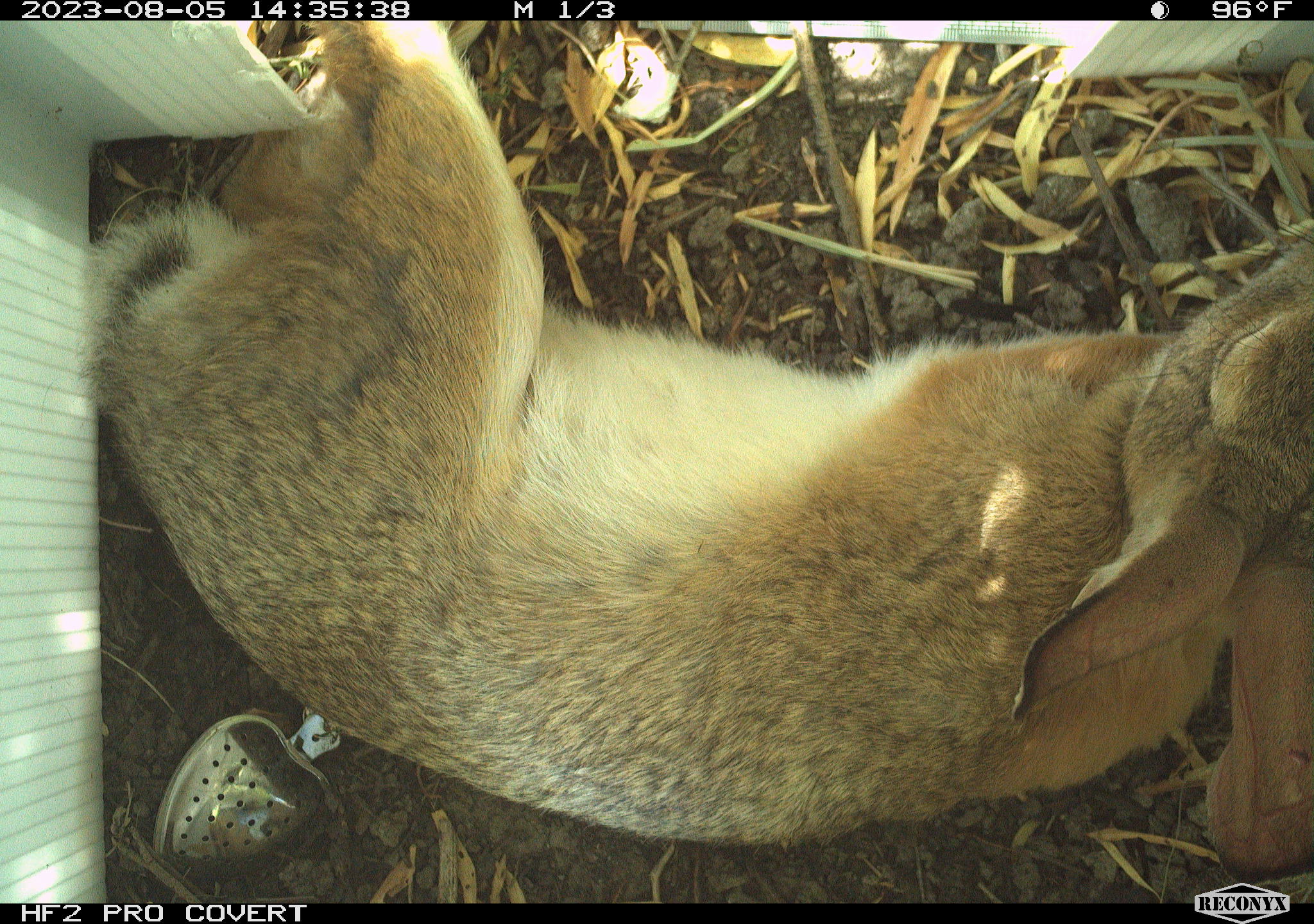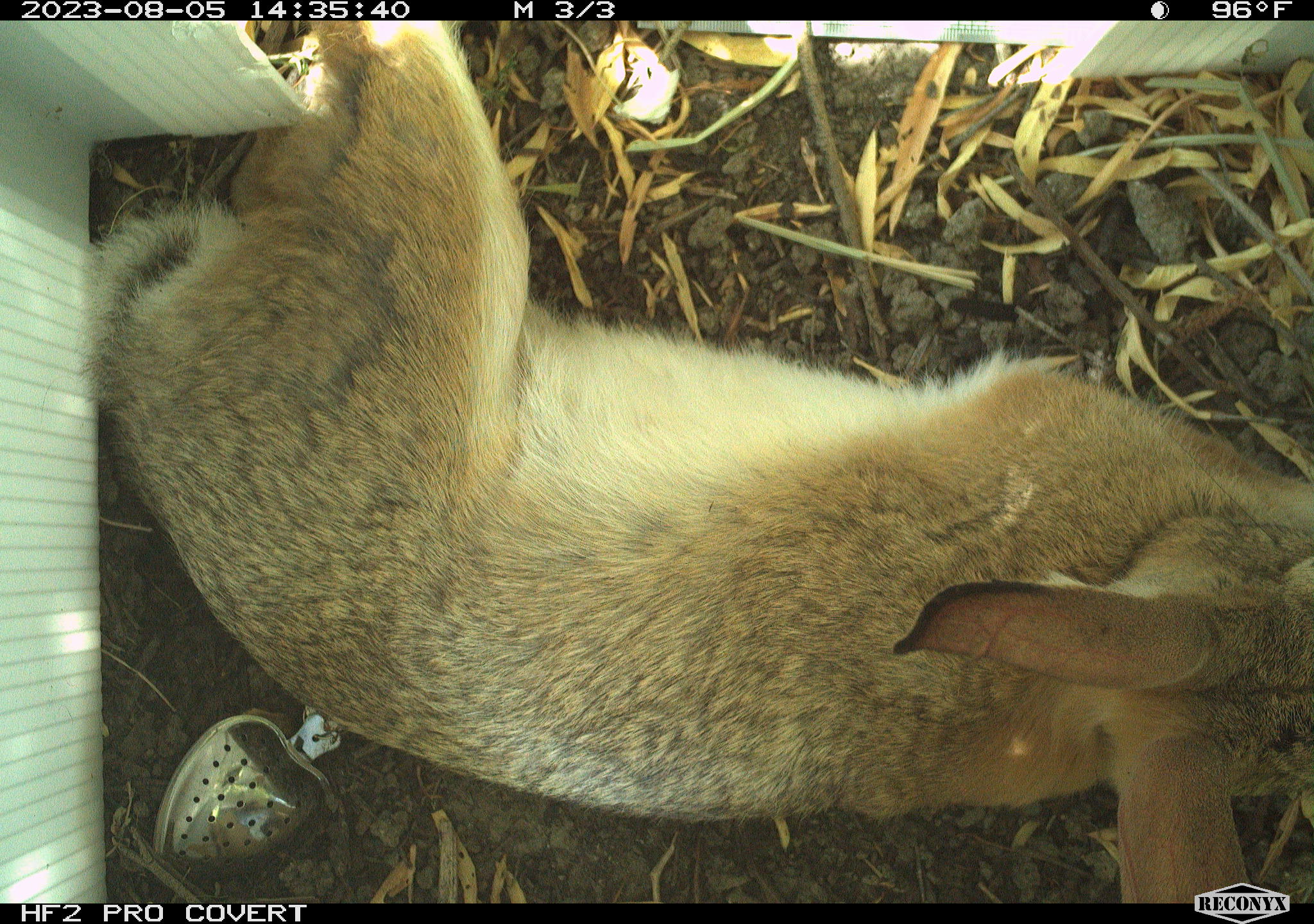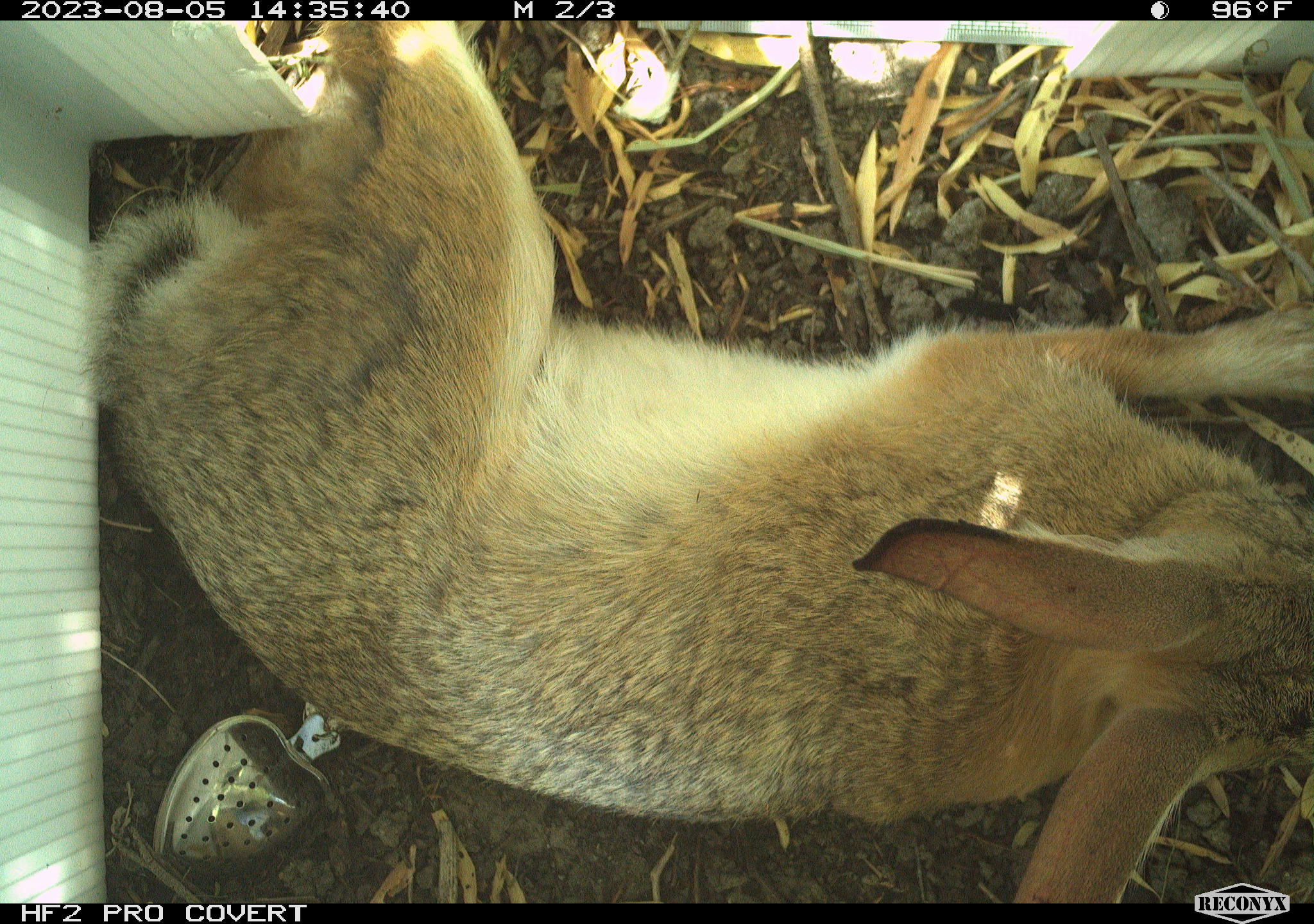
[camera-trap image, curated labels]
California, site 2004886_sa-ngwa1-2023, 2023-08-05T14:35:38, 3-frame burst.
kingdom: Animalia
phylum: Chordata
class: Mammalia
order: Lagomorpha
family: Leporidae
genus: Sylvilagus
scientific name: Sylvilagus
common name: cottontail rabbits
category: sylvilagus species